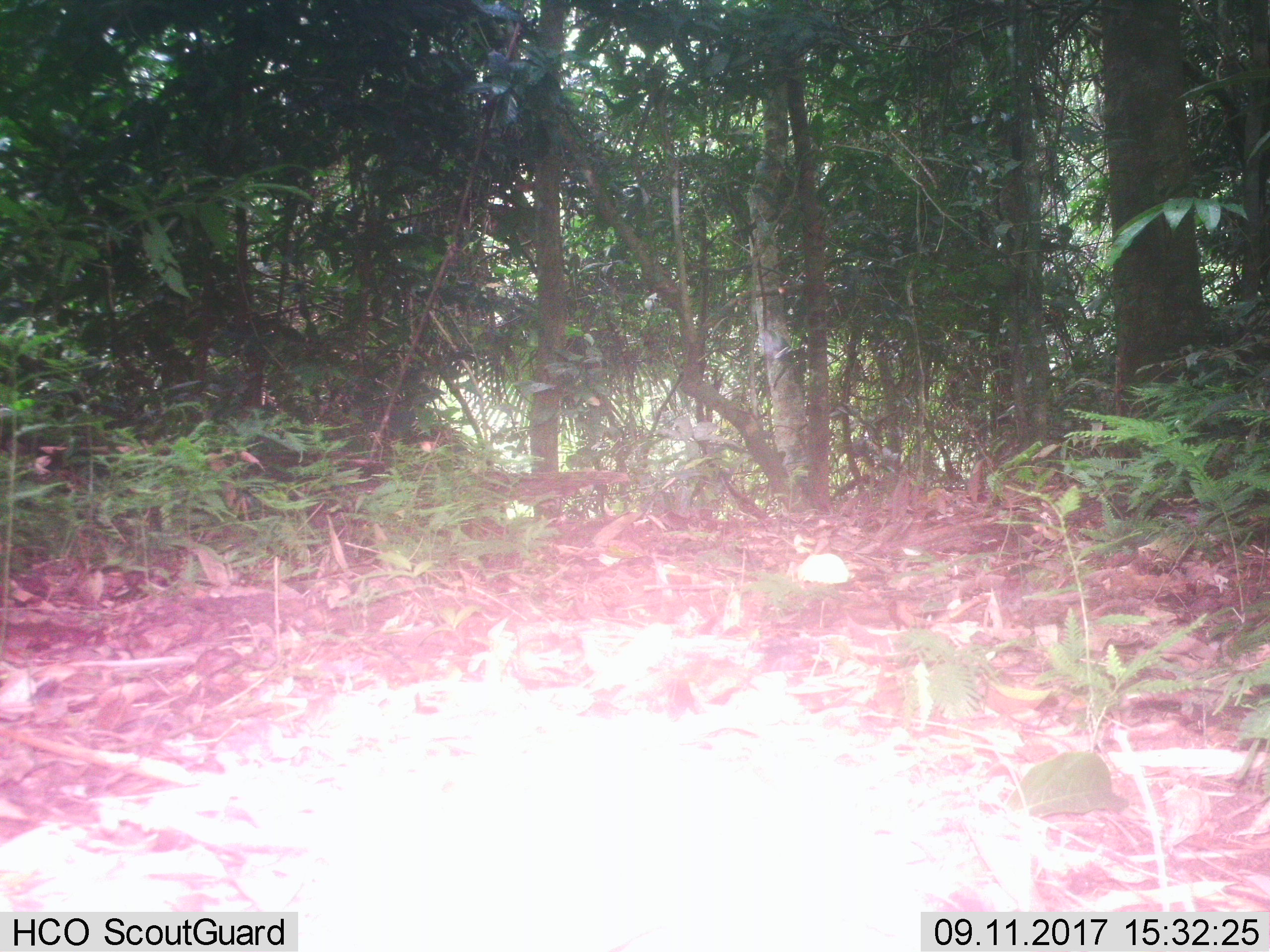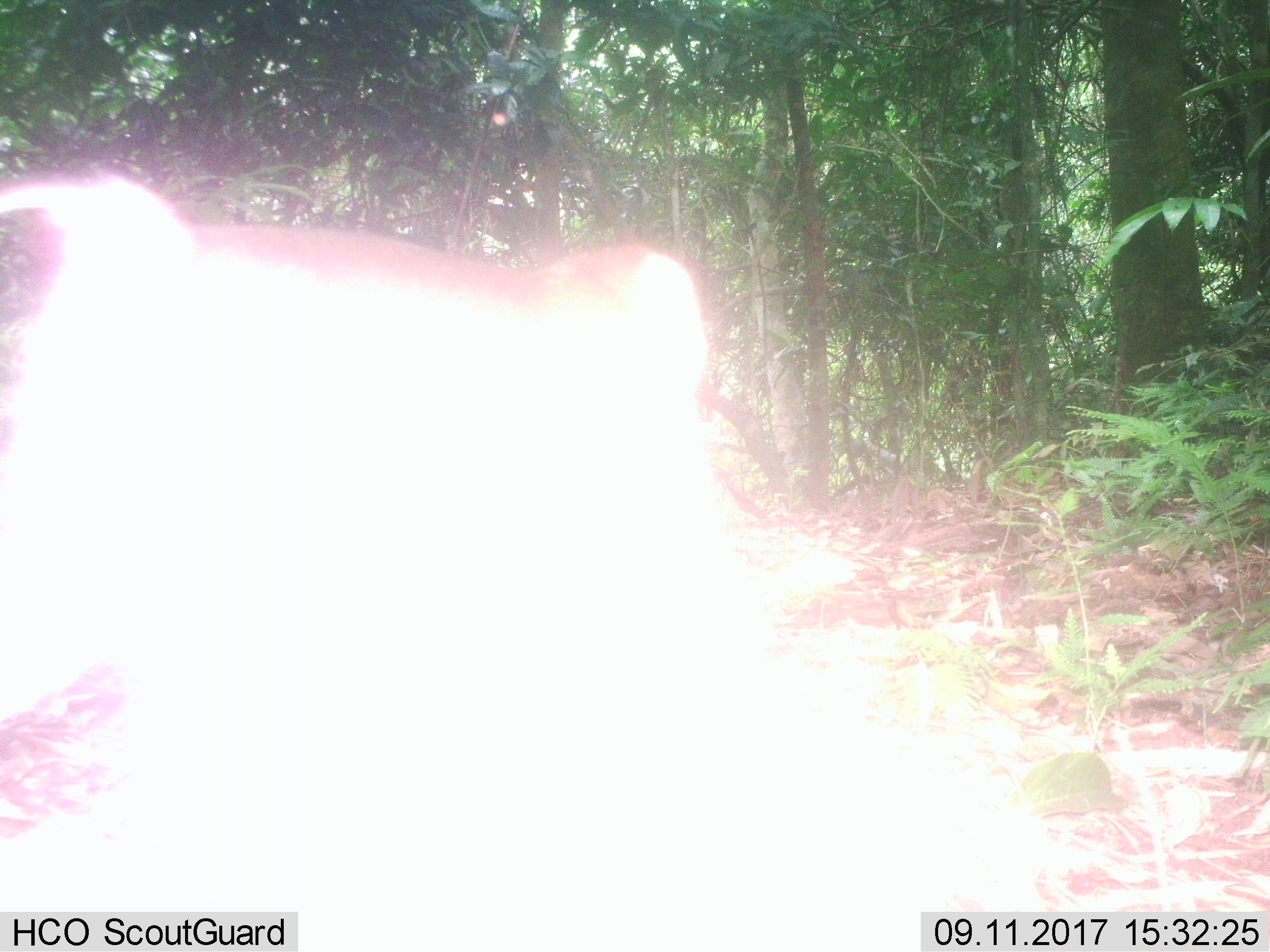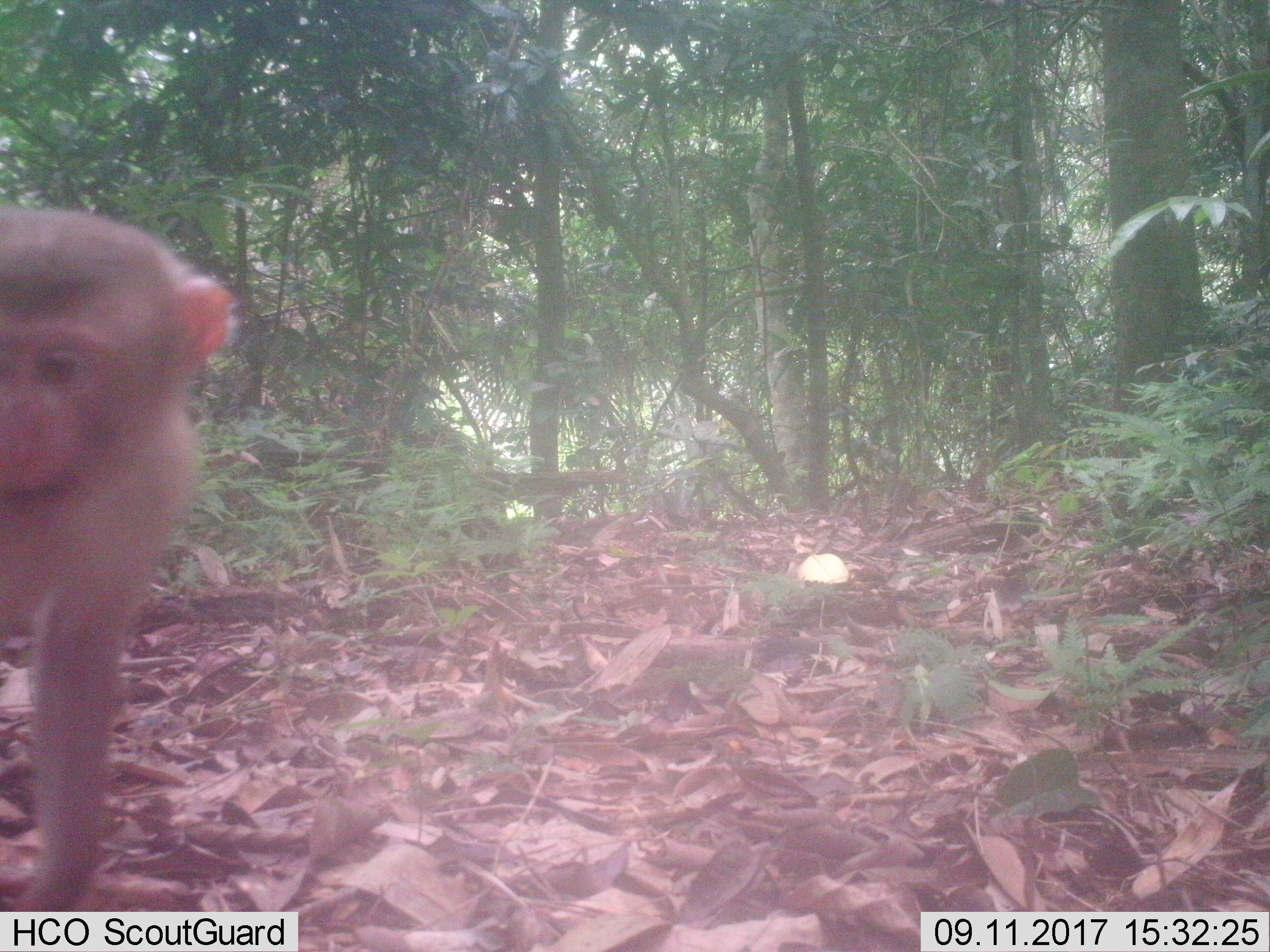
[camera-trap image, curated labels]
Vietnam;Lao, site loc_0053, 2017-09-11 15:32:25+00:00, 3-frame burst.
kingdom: Animalia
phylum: Chordata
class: Mammalia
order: Primates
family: Cercopithecidae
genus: Macaca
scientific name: Macaca nemestrina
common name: pig-tailed macaque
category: pig tailed macaque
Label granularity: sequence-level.